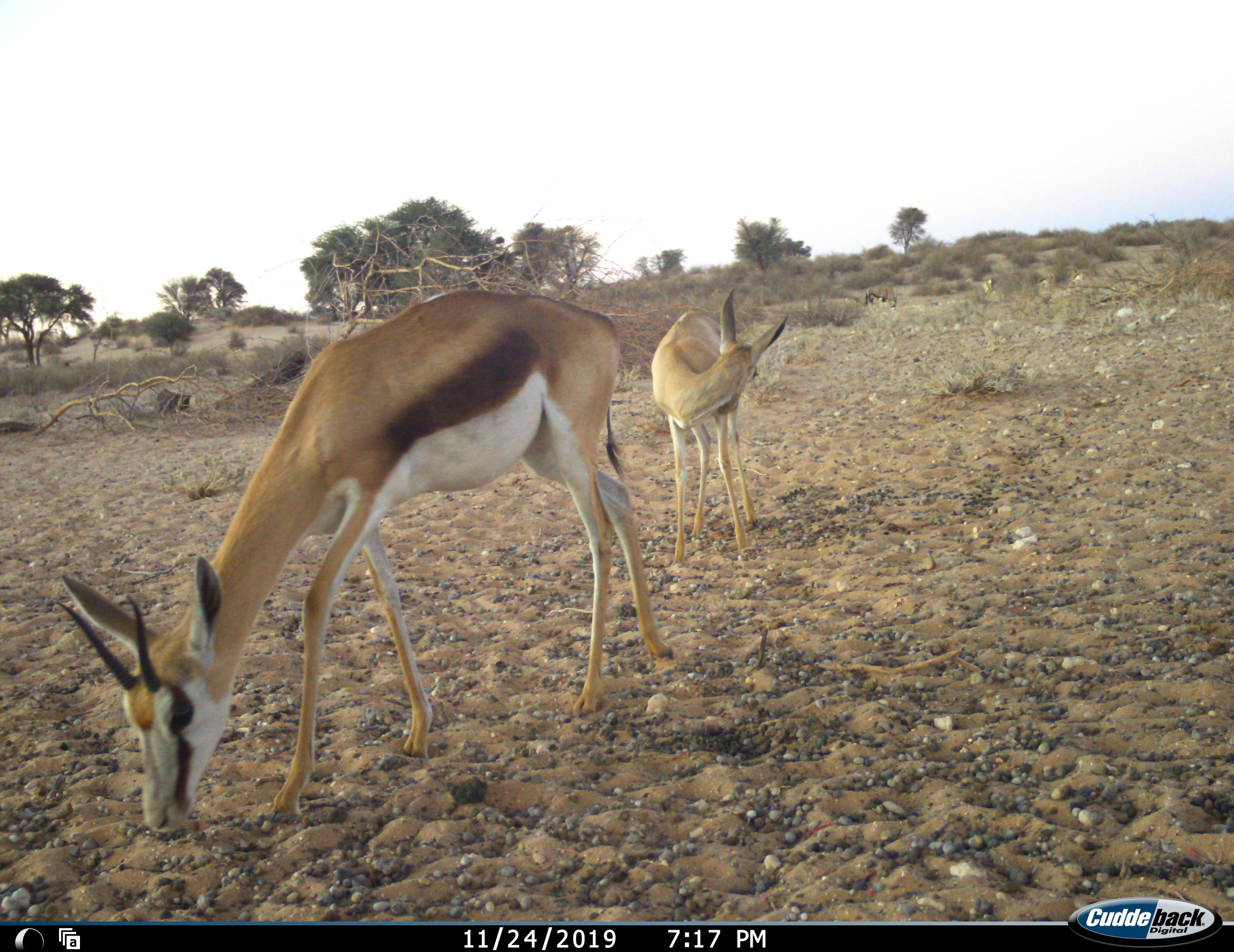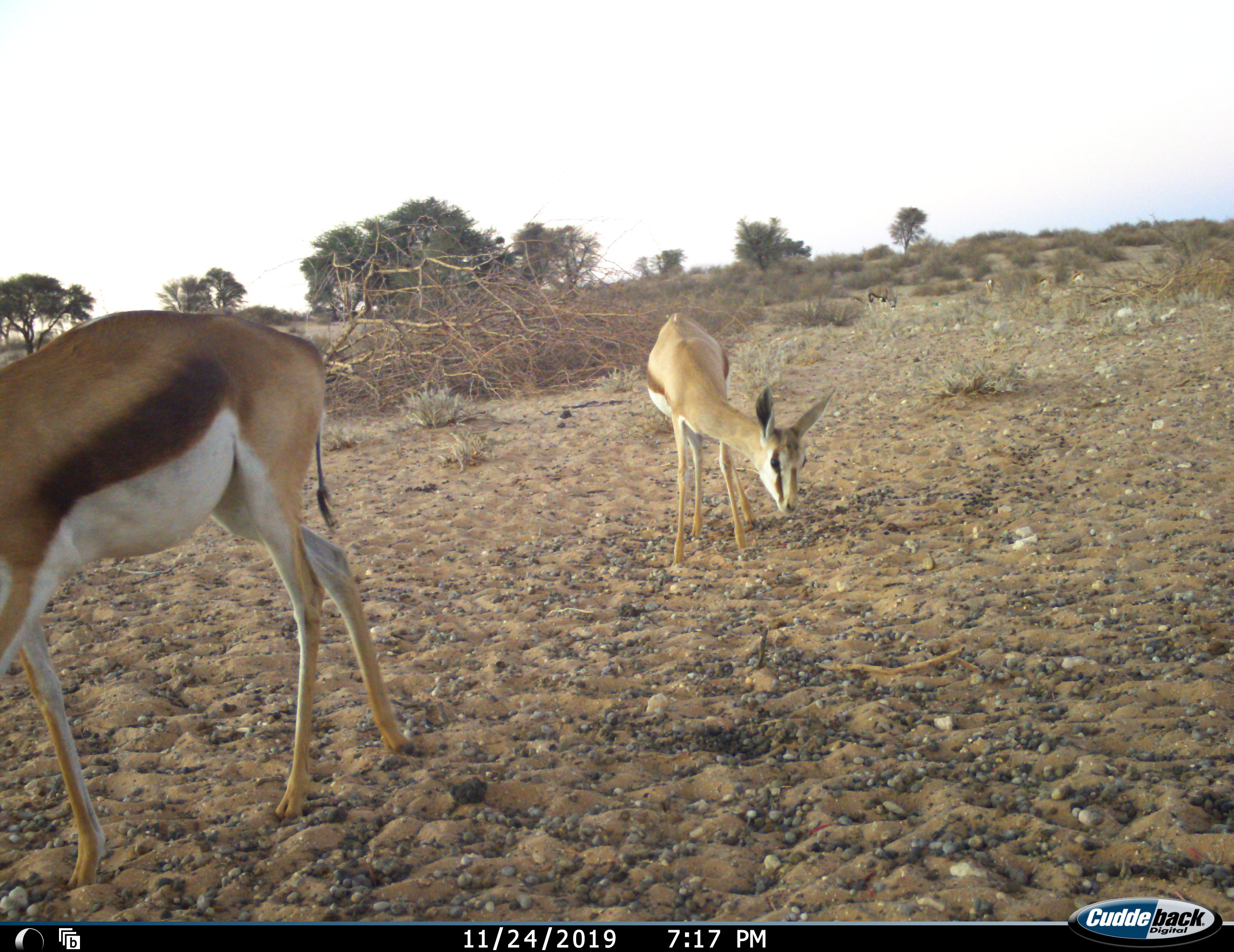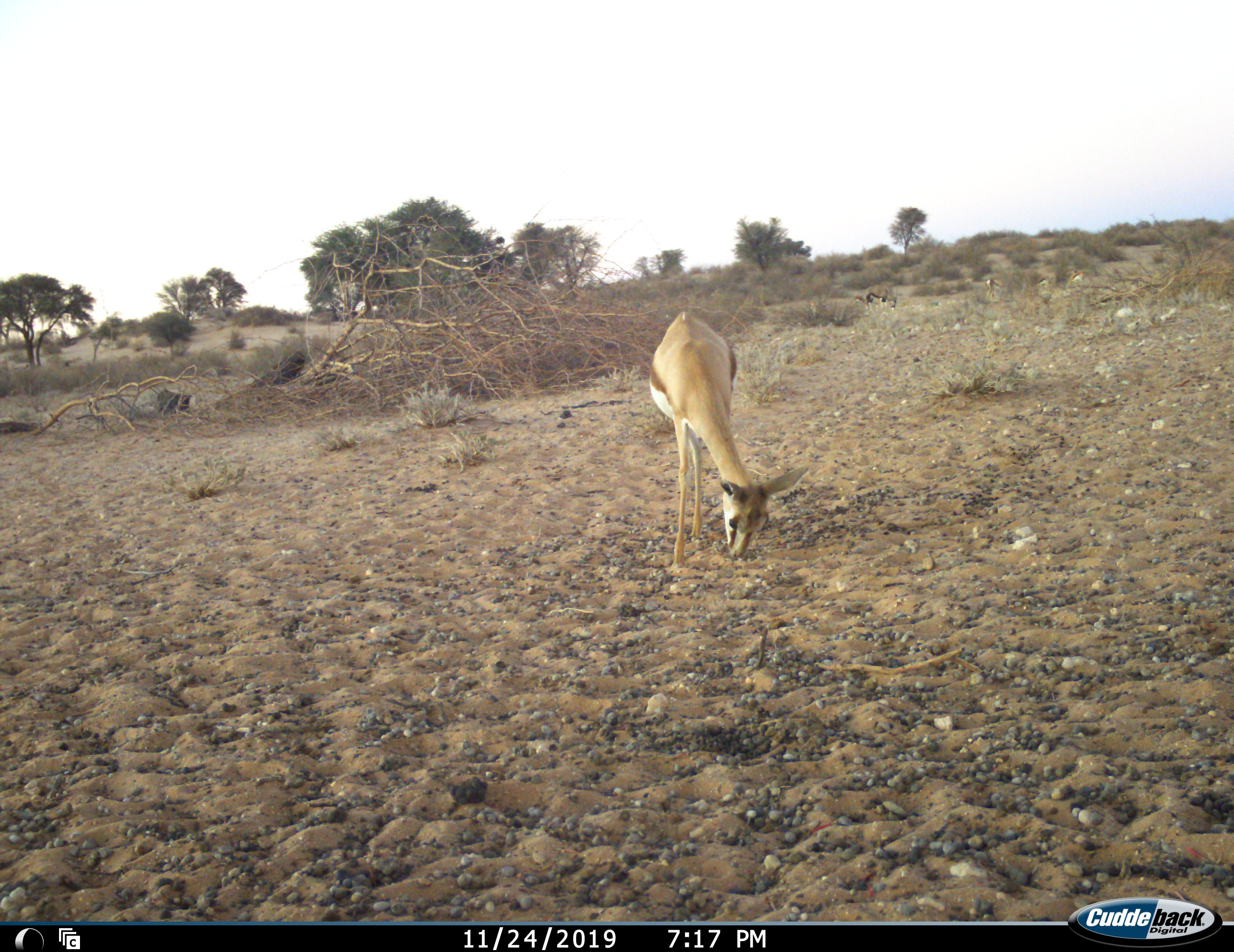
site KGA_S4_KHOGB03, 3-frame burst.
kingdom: Animalia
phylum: Chordata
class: Mammalia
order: Artiodactyla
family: Bovidae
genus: Oryx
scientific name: Oryx gazella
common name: gemsbok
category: oryx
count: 1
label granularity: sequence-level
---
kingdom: Animalia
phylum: Chordata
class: Mammalia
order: Artiodactyla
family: Bovidae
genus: Antidorcas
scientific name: Antidorcas marsupialis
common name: springbok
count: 5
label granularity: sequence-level